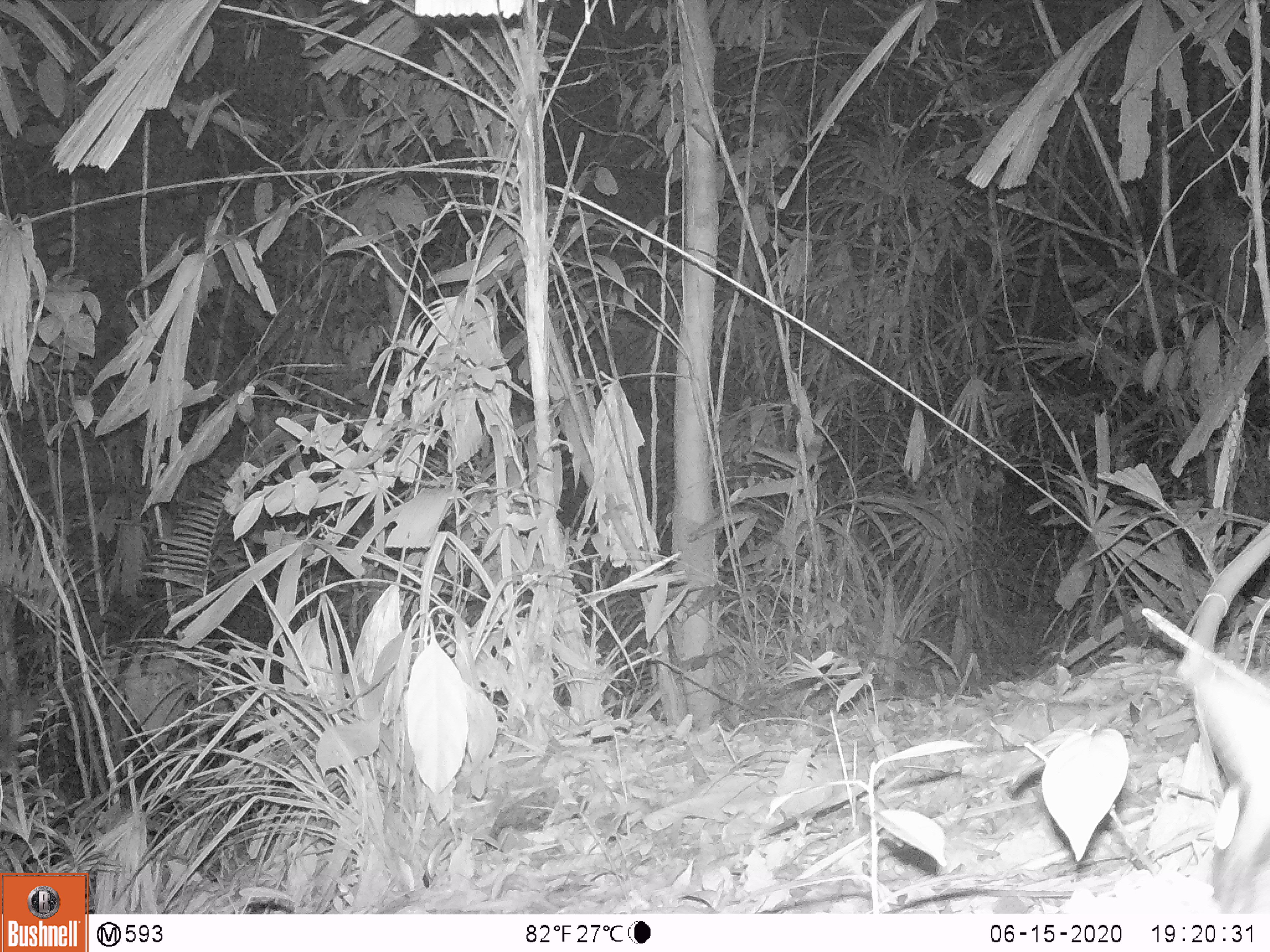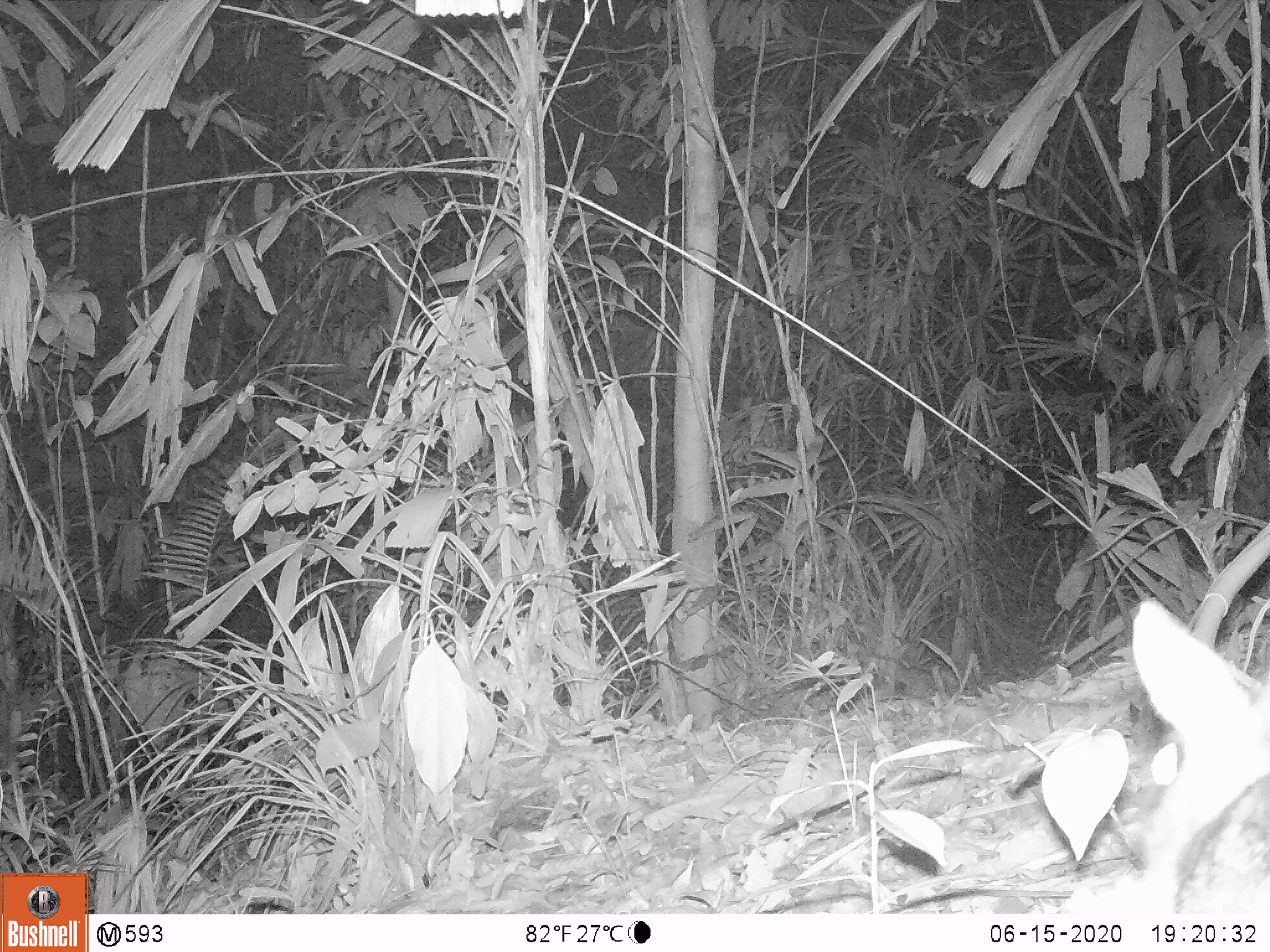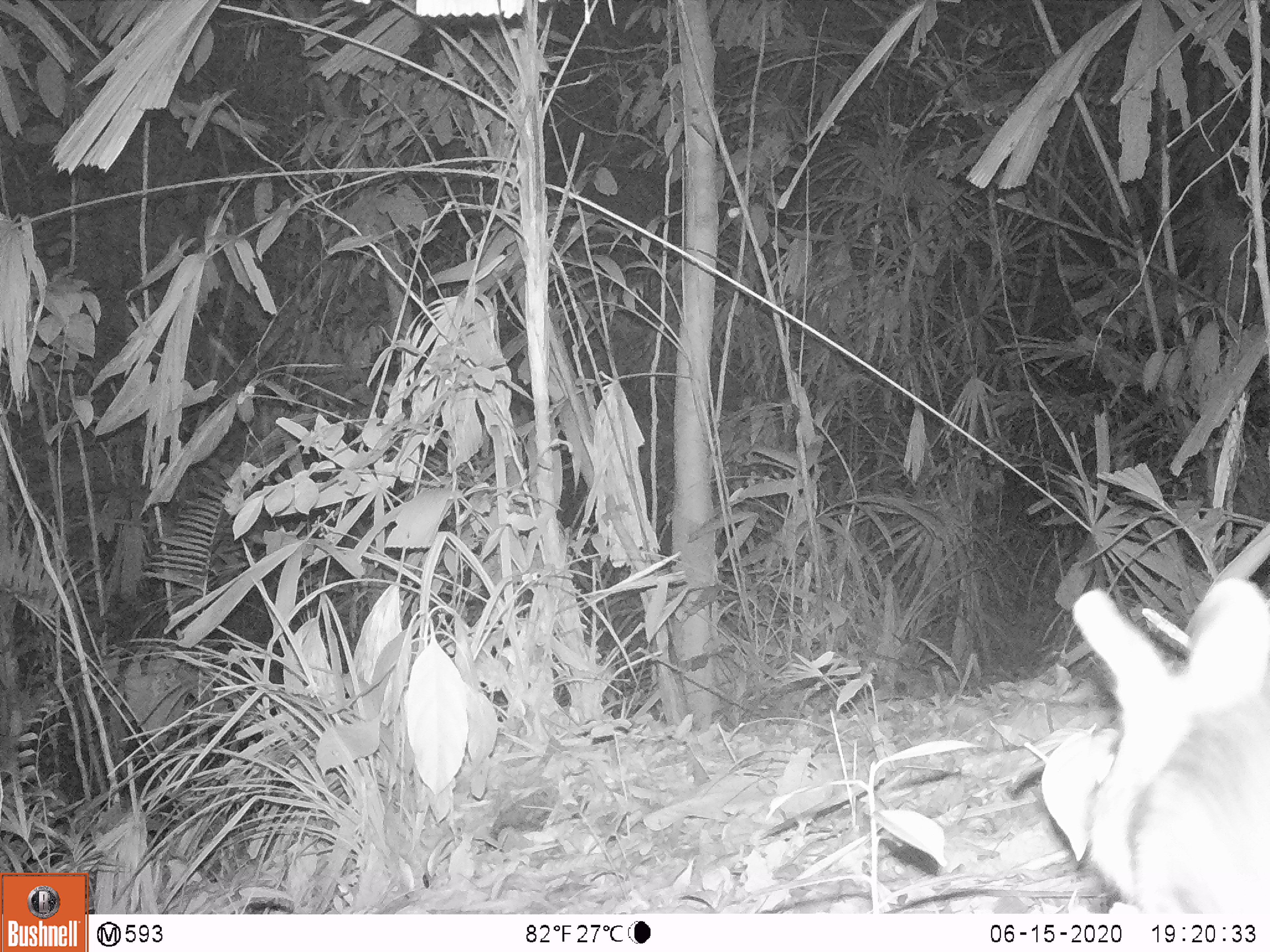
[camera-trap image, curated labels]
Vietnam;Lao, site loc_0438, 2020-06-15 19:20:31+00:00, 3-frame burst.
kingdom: Animalia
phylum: Chordata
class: Mammalia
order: Lagomorpha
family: Leporidae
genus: Nesolagus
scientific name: Nesolagus timminsi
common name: annamite striped rabbit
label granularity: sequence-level